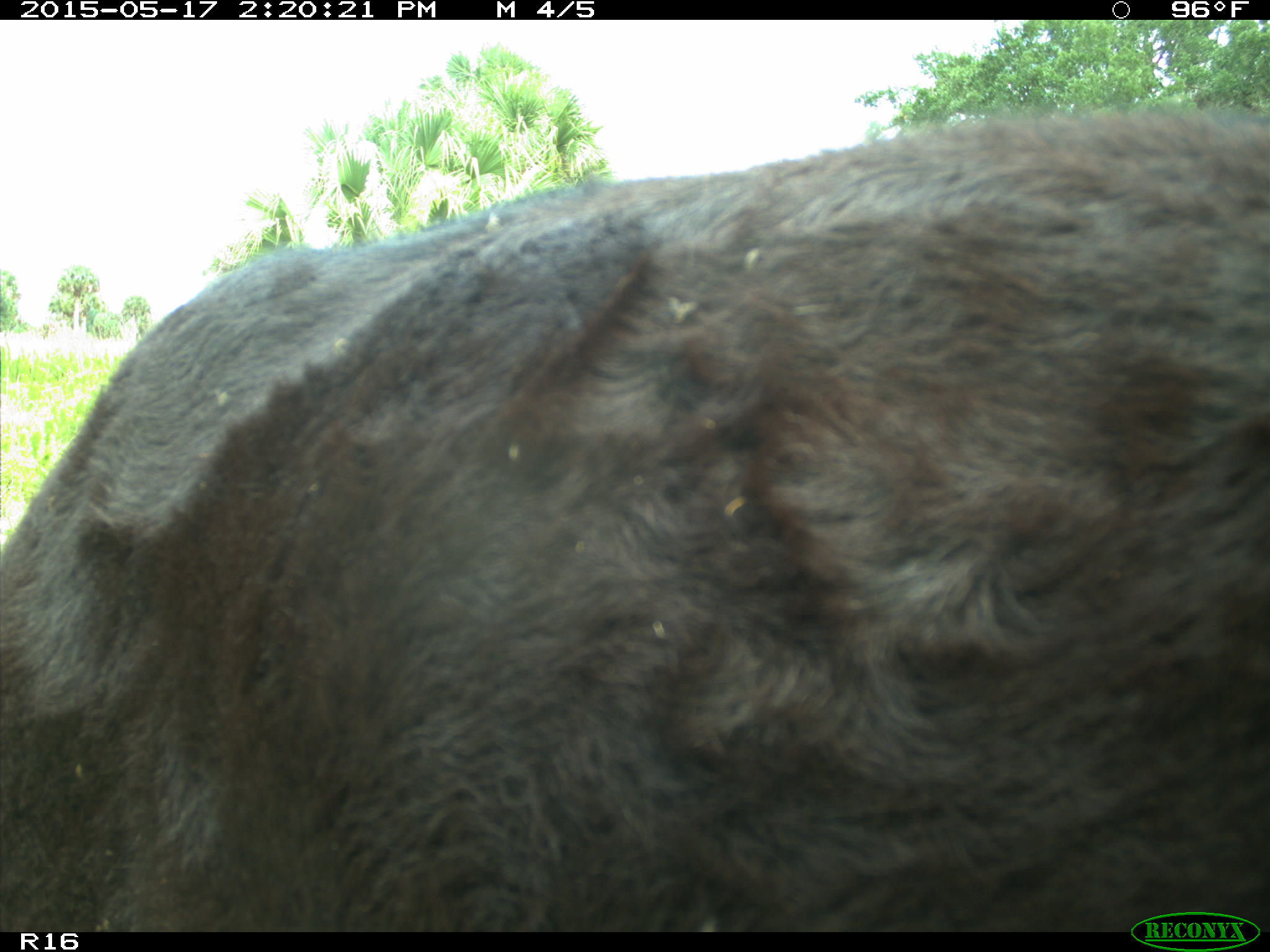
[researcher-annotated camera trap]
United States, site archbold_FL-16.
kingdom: Animalia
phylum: Chordata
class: Mammalia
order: Artiodactyla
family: Bovidae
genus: Bos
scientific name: Bos taurus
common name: domestic cow